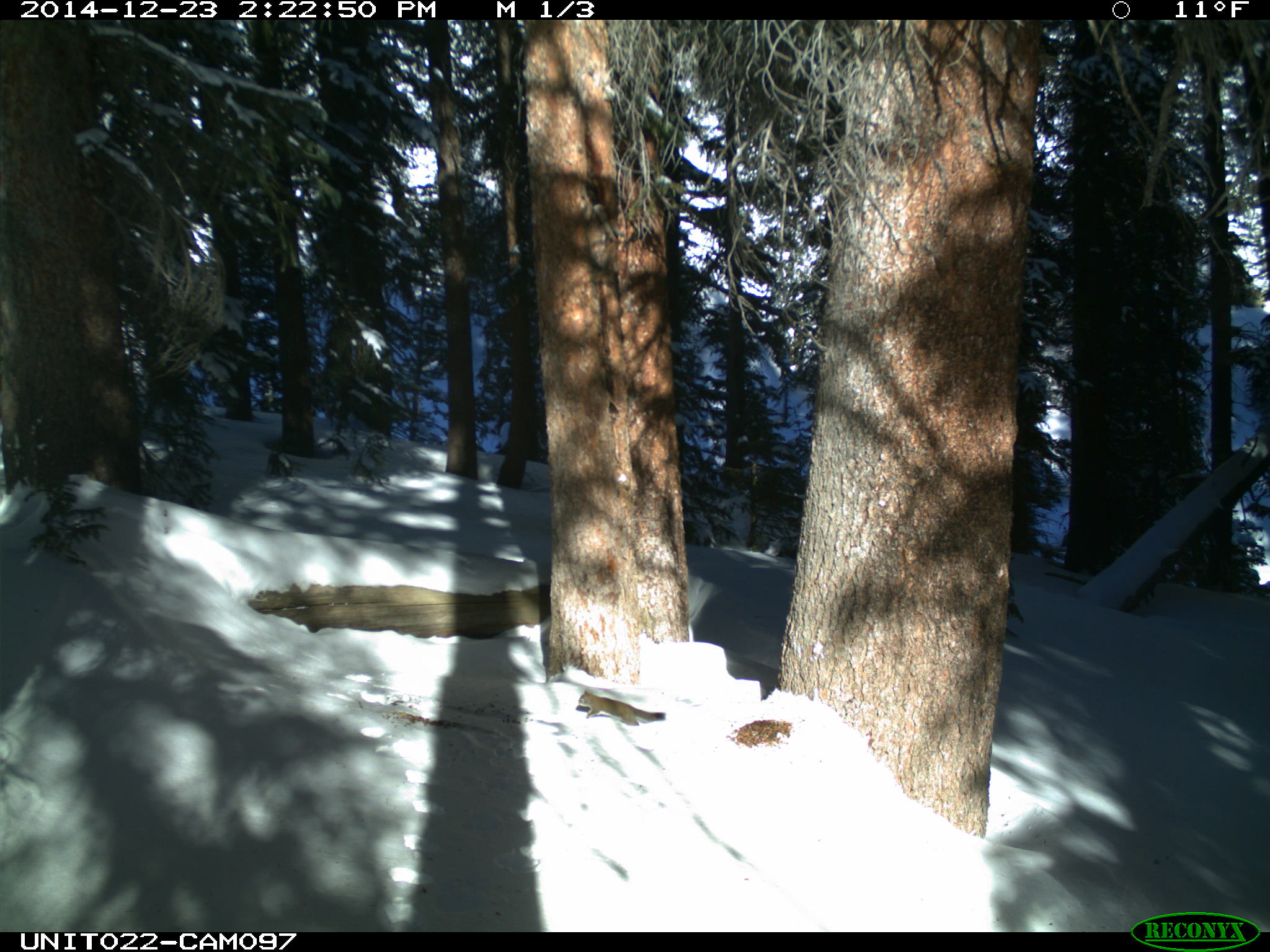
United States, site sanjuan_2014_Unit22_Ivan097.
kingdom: Animalia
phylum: Chordata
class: Mammalia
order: Rodentia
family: Sciuridae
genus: Tamiasciurus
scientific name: Tamiasciurus hudsonicus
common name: american red squirrel